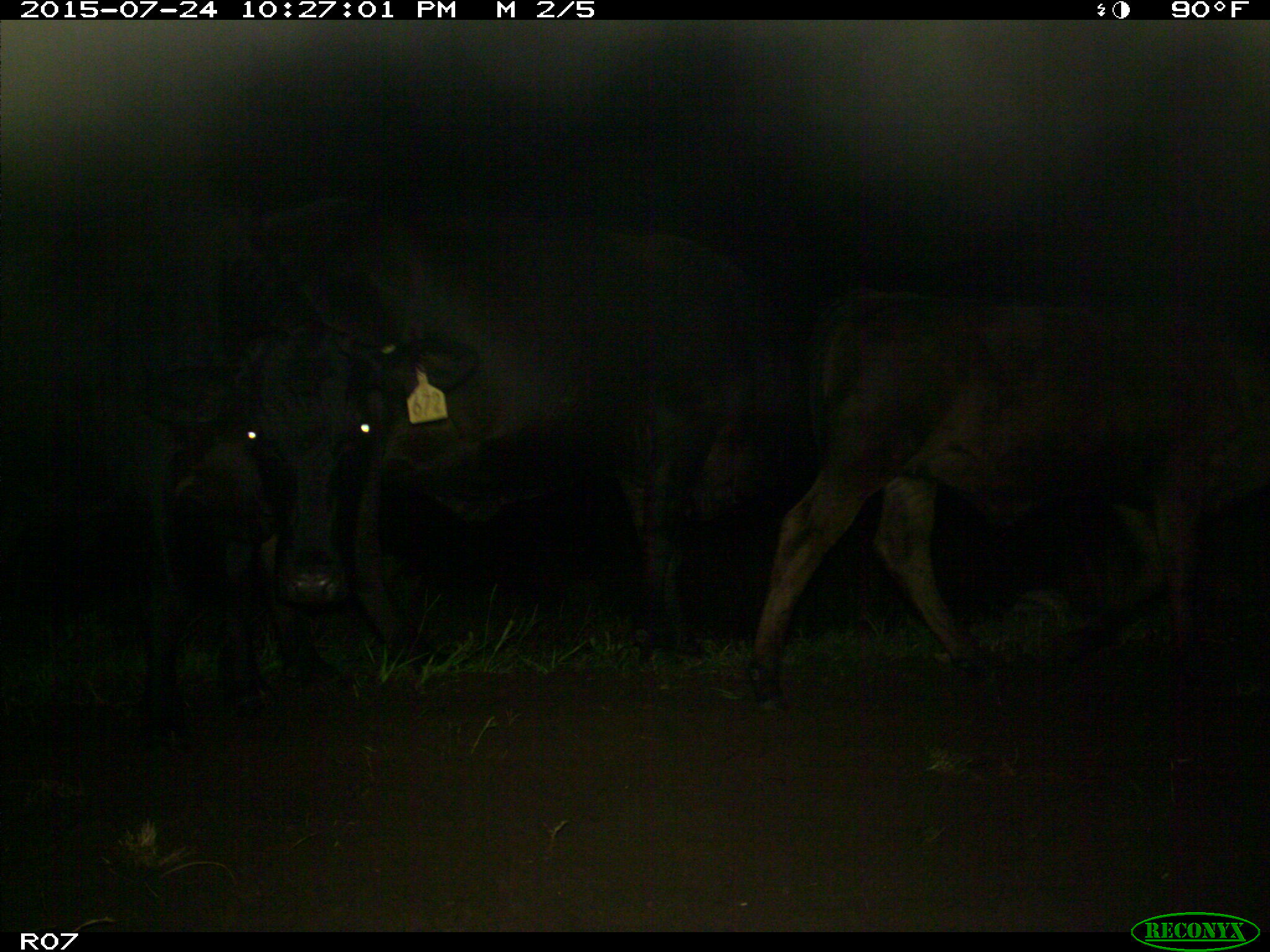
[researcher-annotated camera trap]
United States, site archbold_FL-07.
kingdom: Animalia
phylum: Chordata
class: Mammalia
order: Artiodactyla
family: Bovidae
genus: Bos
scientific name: Bos taurus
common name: domestic cow